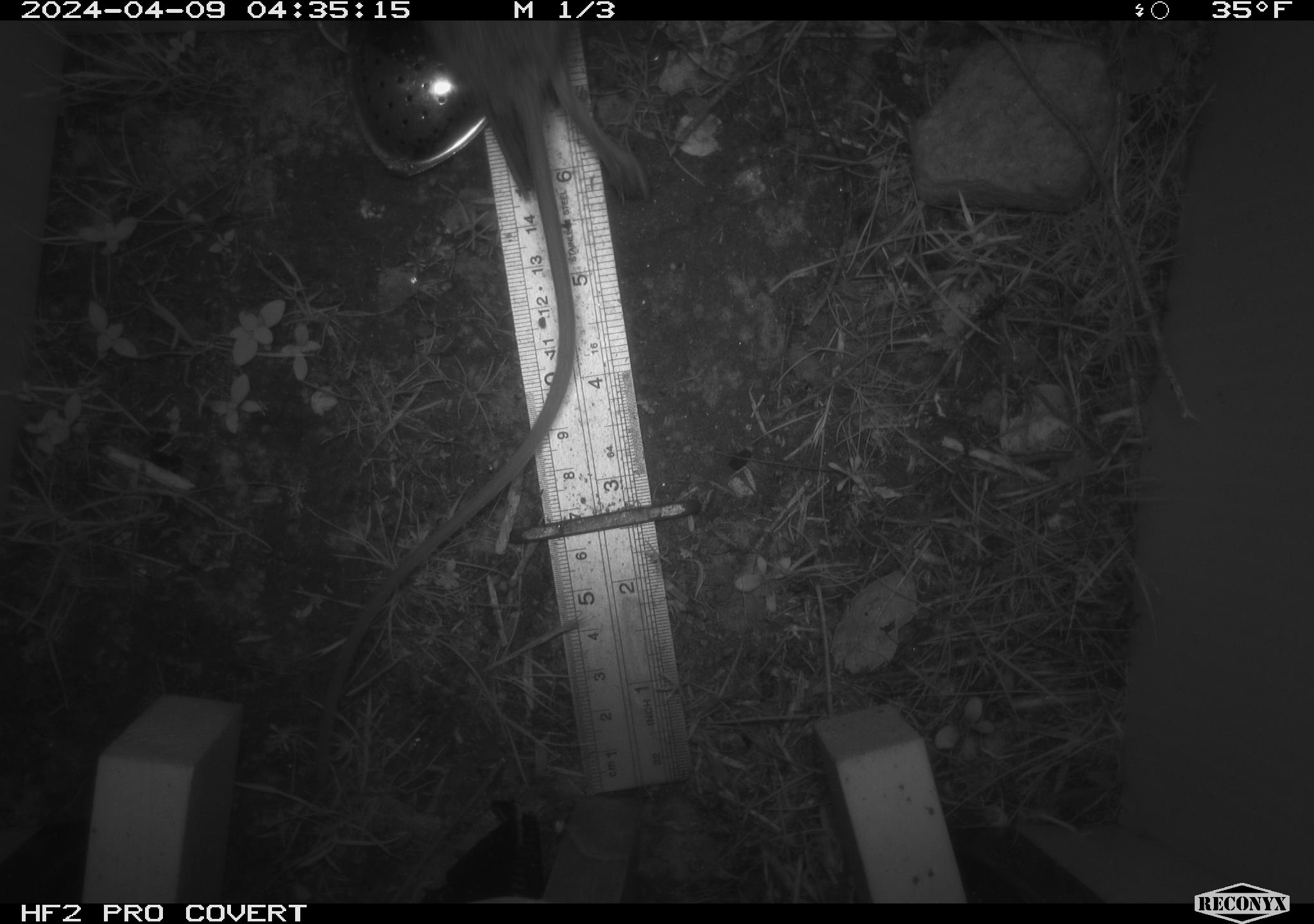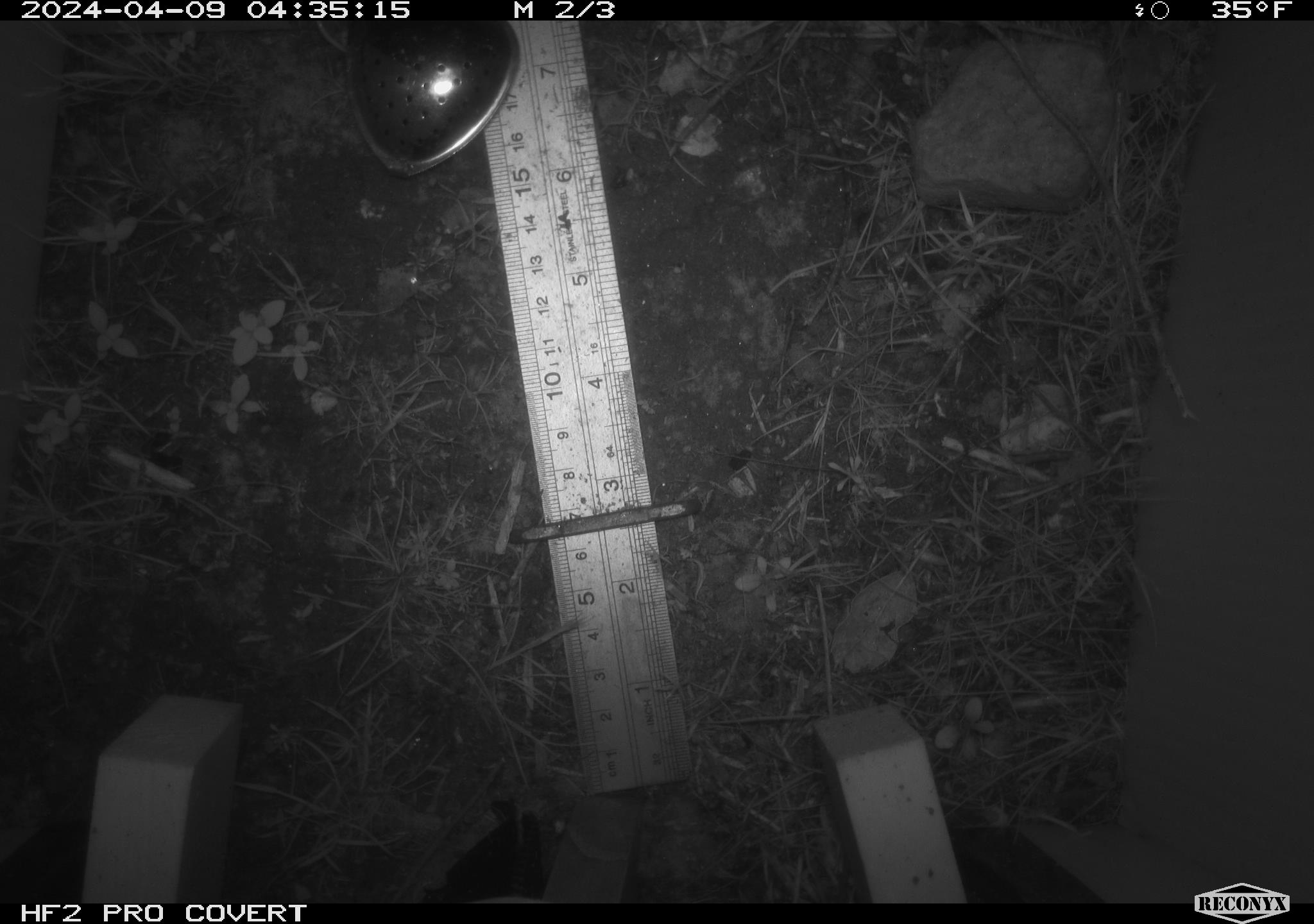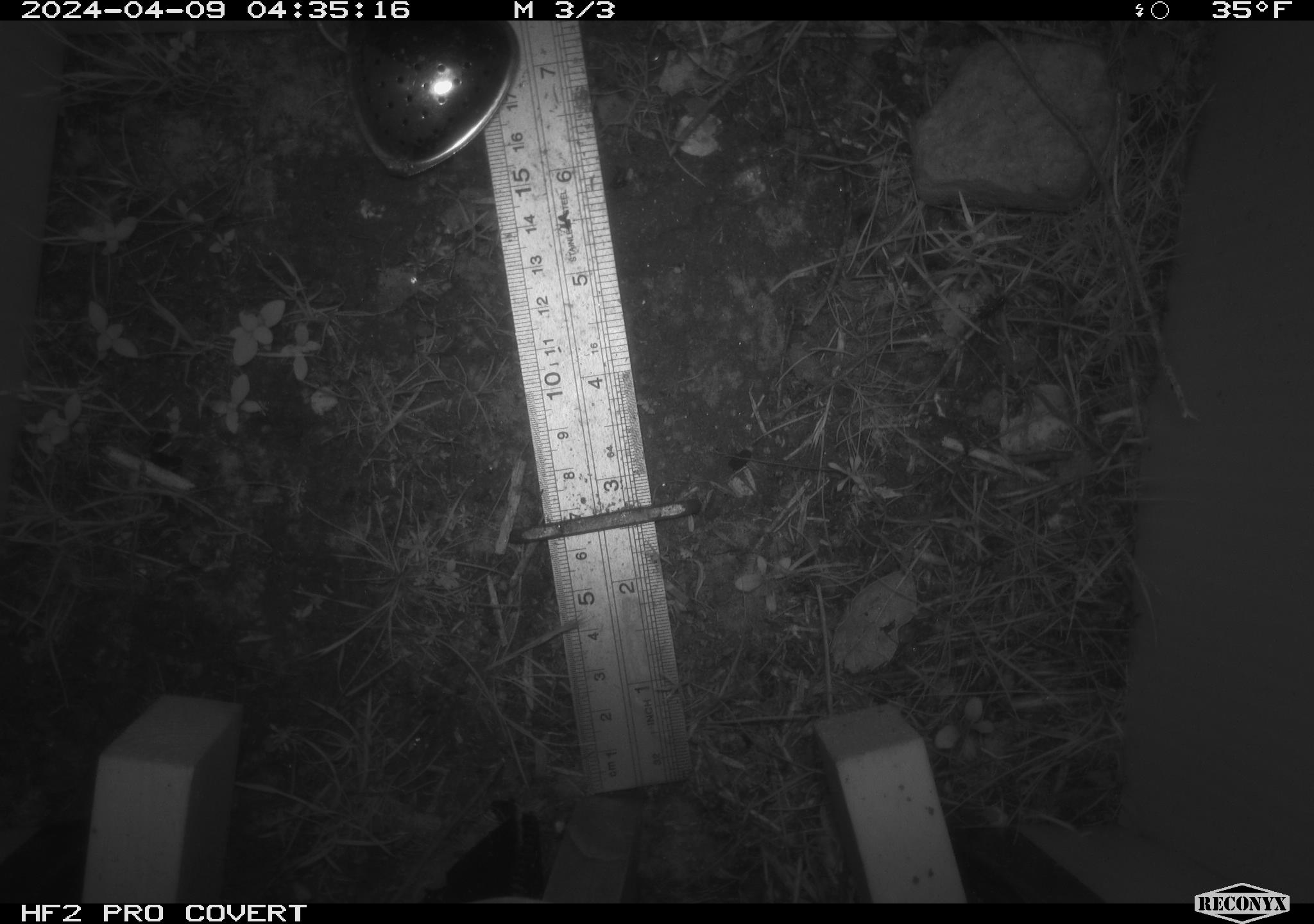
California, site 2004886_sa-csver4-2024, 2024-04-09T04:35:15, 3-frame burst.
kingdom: Animalia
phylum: Chordata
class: Mammalia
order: Rodentia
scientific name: Rodentia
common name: mouse species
Mouse species (Rodentia).